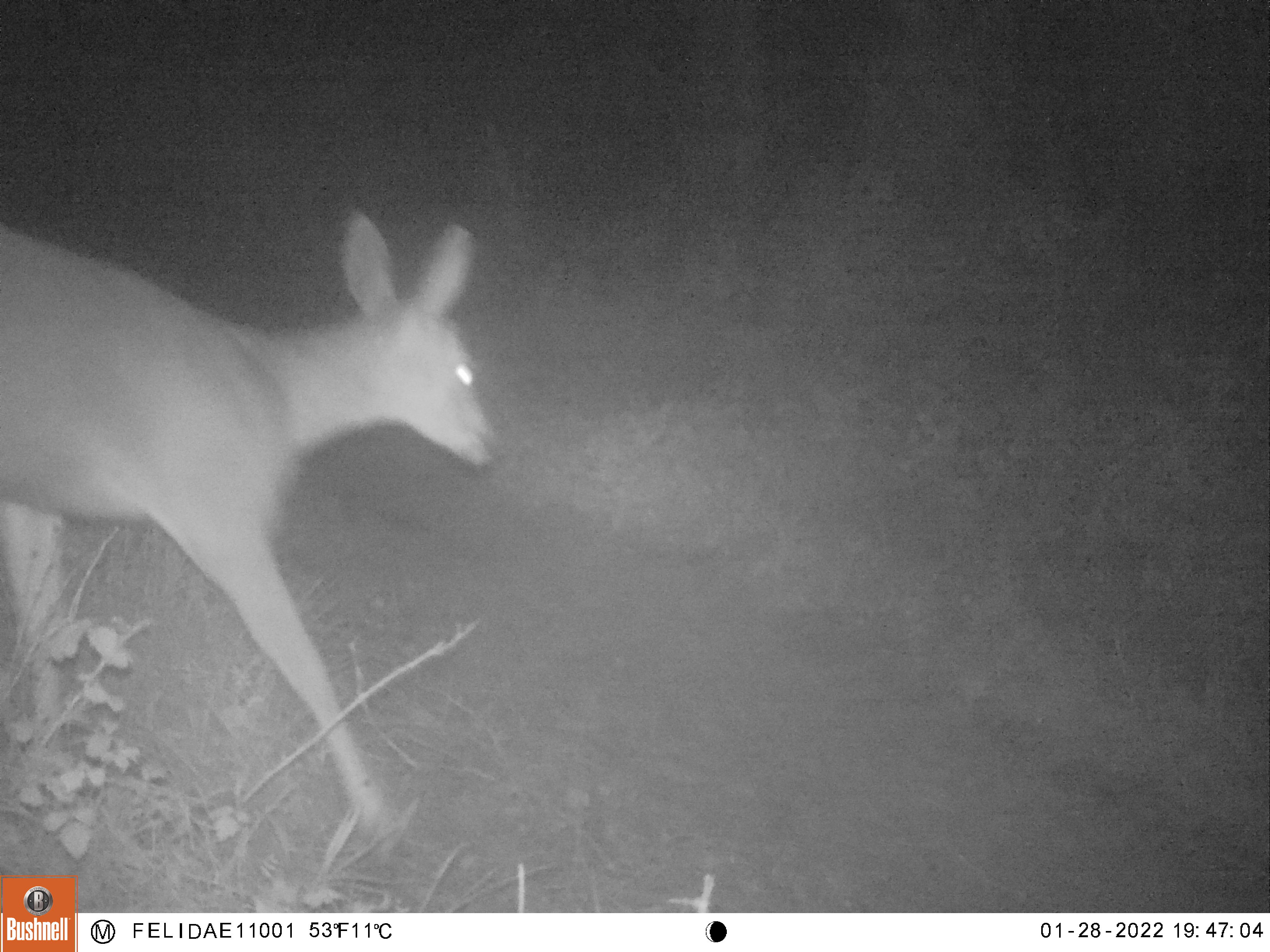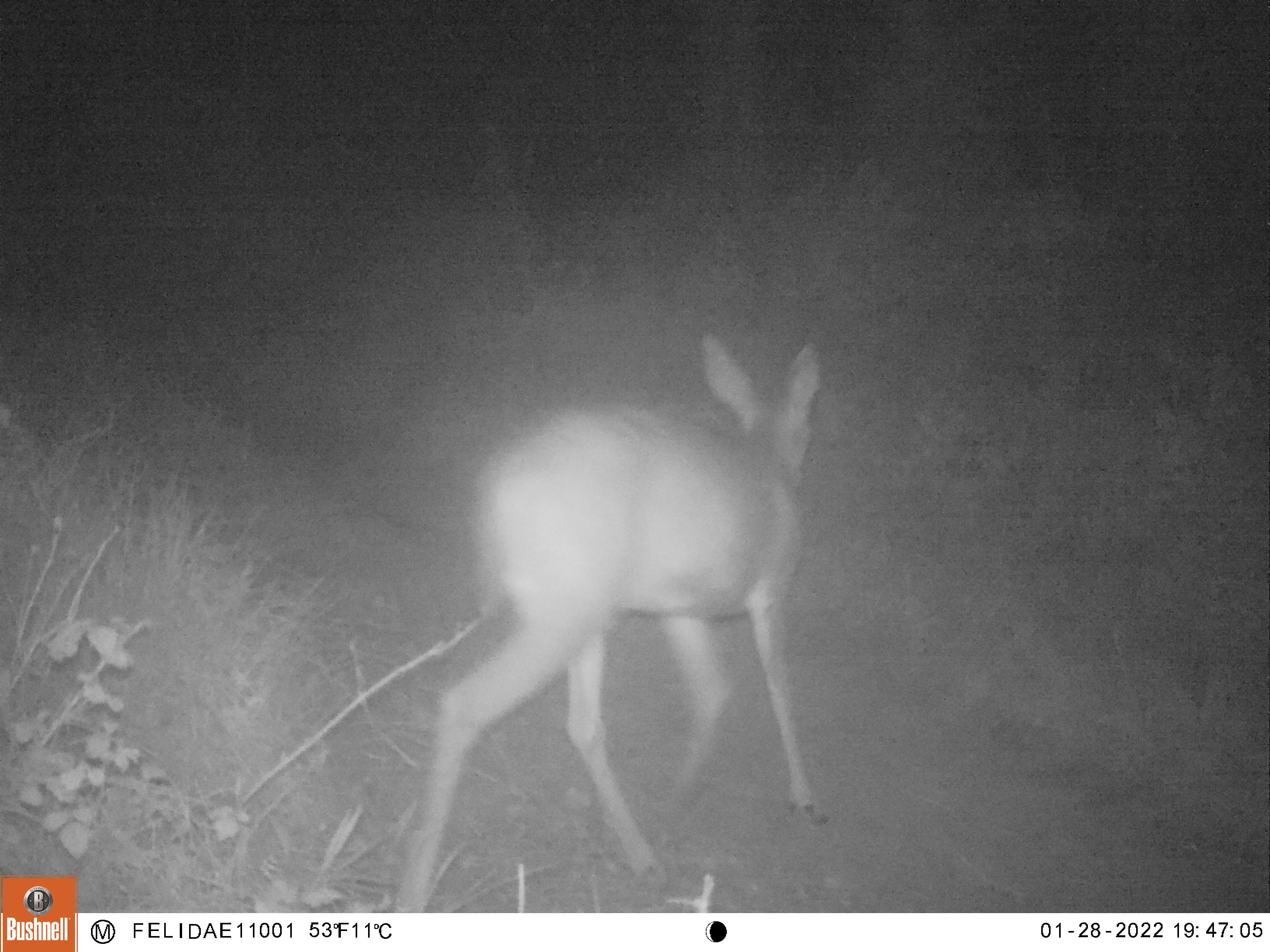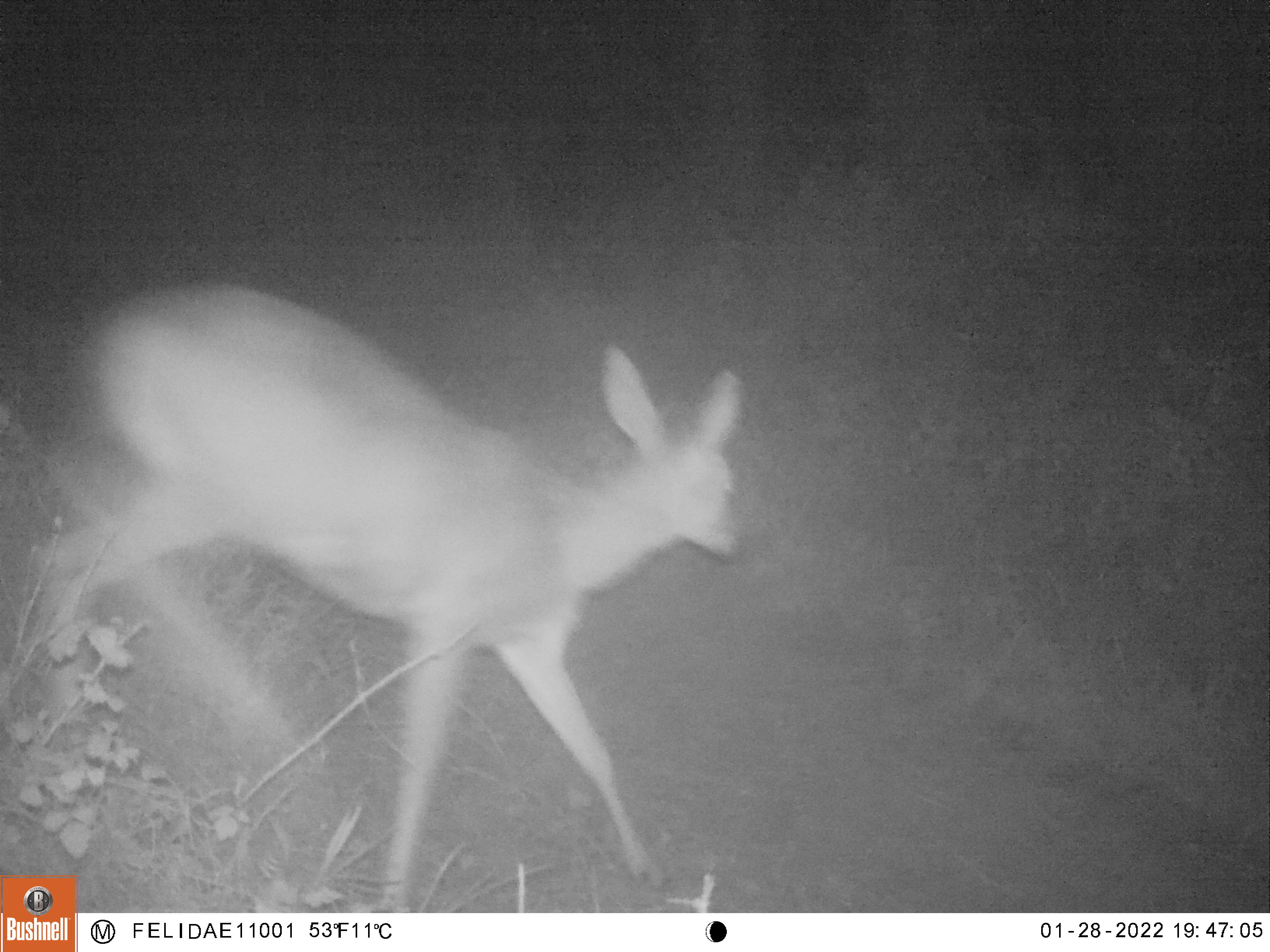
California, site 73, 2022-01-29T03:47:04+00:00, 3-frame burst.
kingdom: Animalia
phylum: Chordata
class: Mammalia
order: Artiodactyla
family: Cervidae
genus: Odocoileus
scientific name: Odocoileus hemionus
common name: mule deer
Mule deer (Odocoileus hemionus).